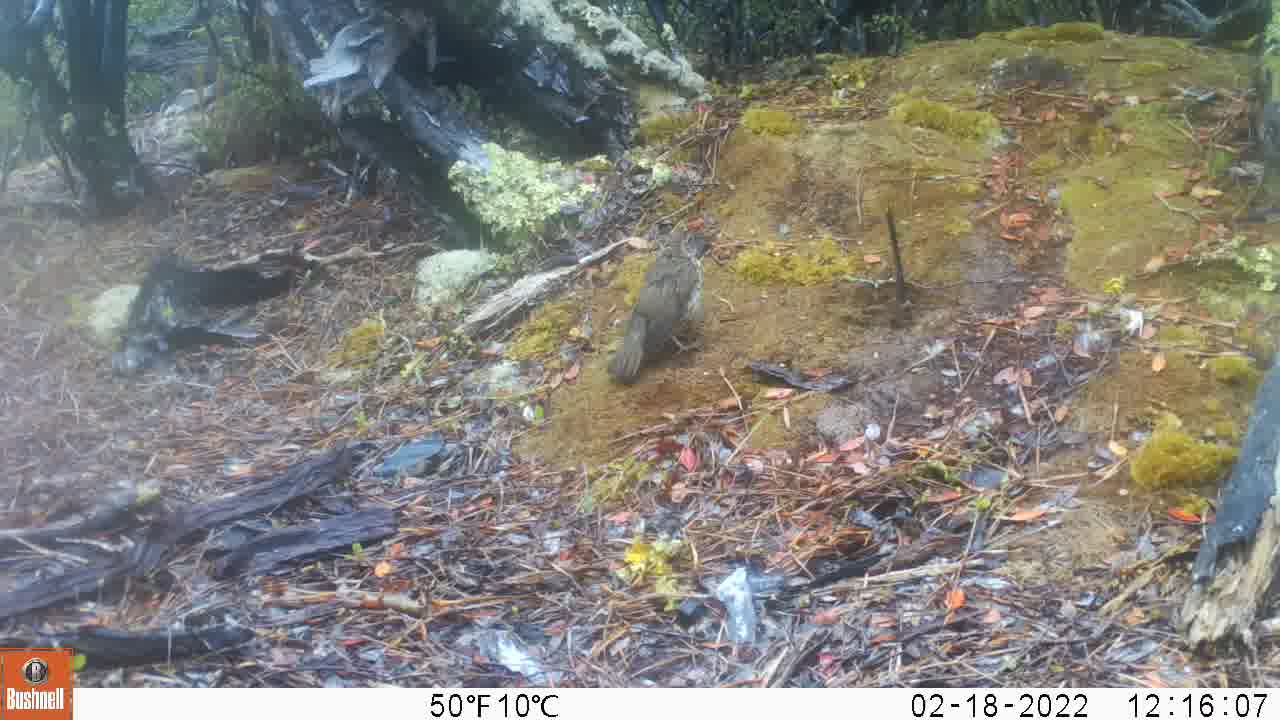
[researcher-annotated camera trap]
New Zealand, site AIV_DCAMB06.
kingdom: Animalia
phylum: Chordata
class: Aves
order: Passeriformes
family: Turdidae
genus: Turdus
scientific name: Turdus philomelos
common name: song thrush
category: thrush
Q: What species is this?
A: Thrush (song thrush) (Turdus philomelos).